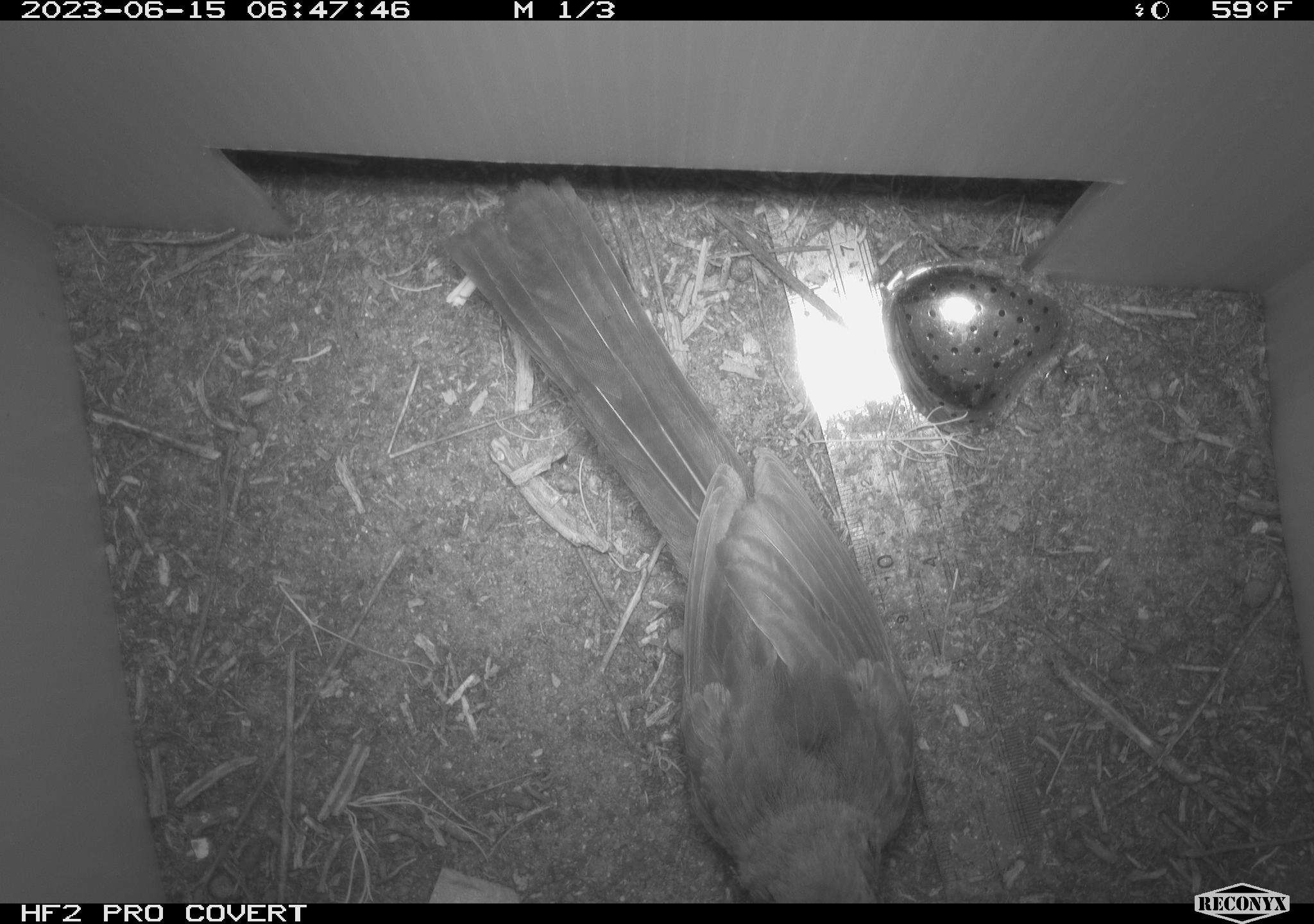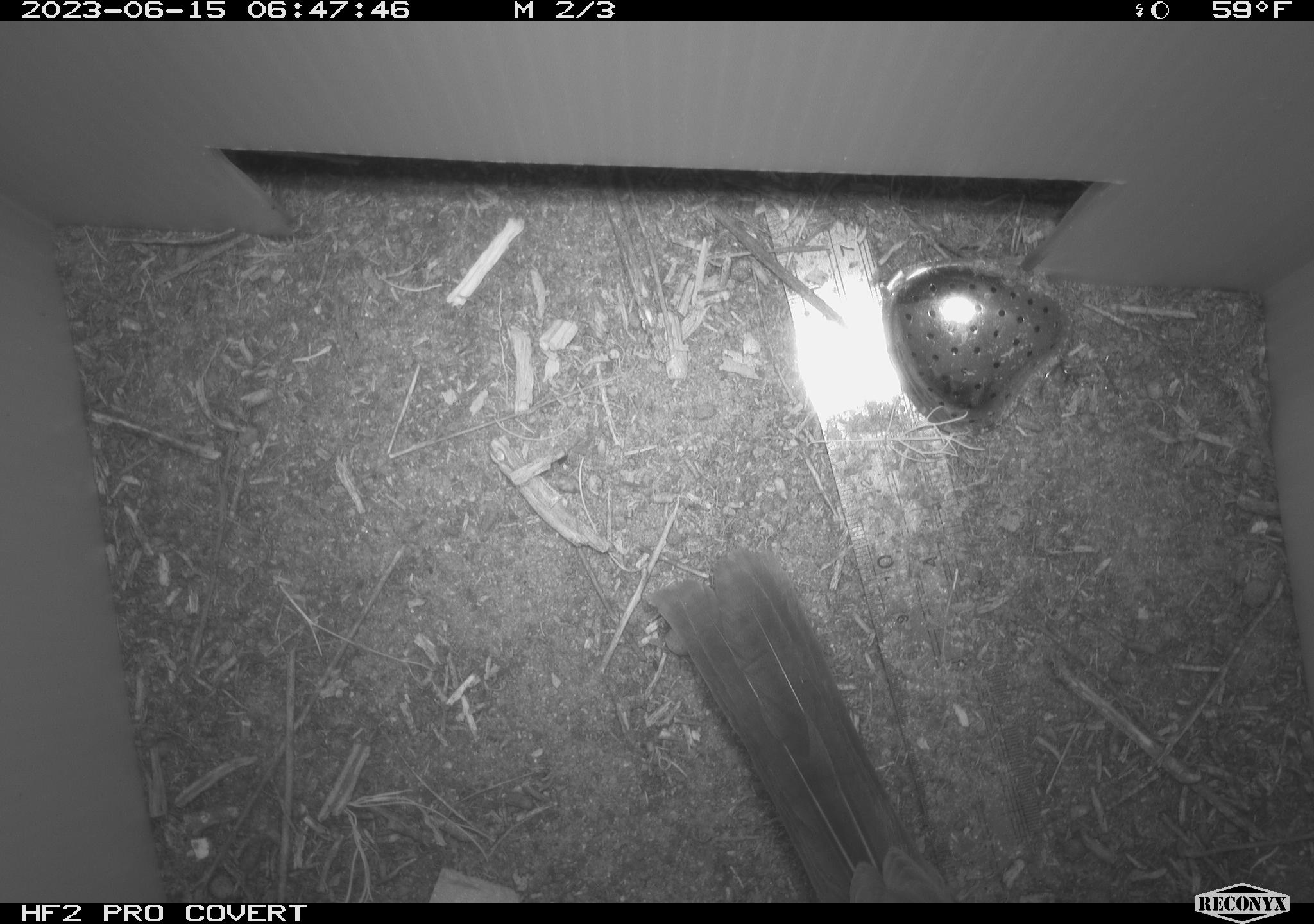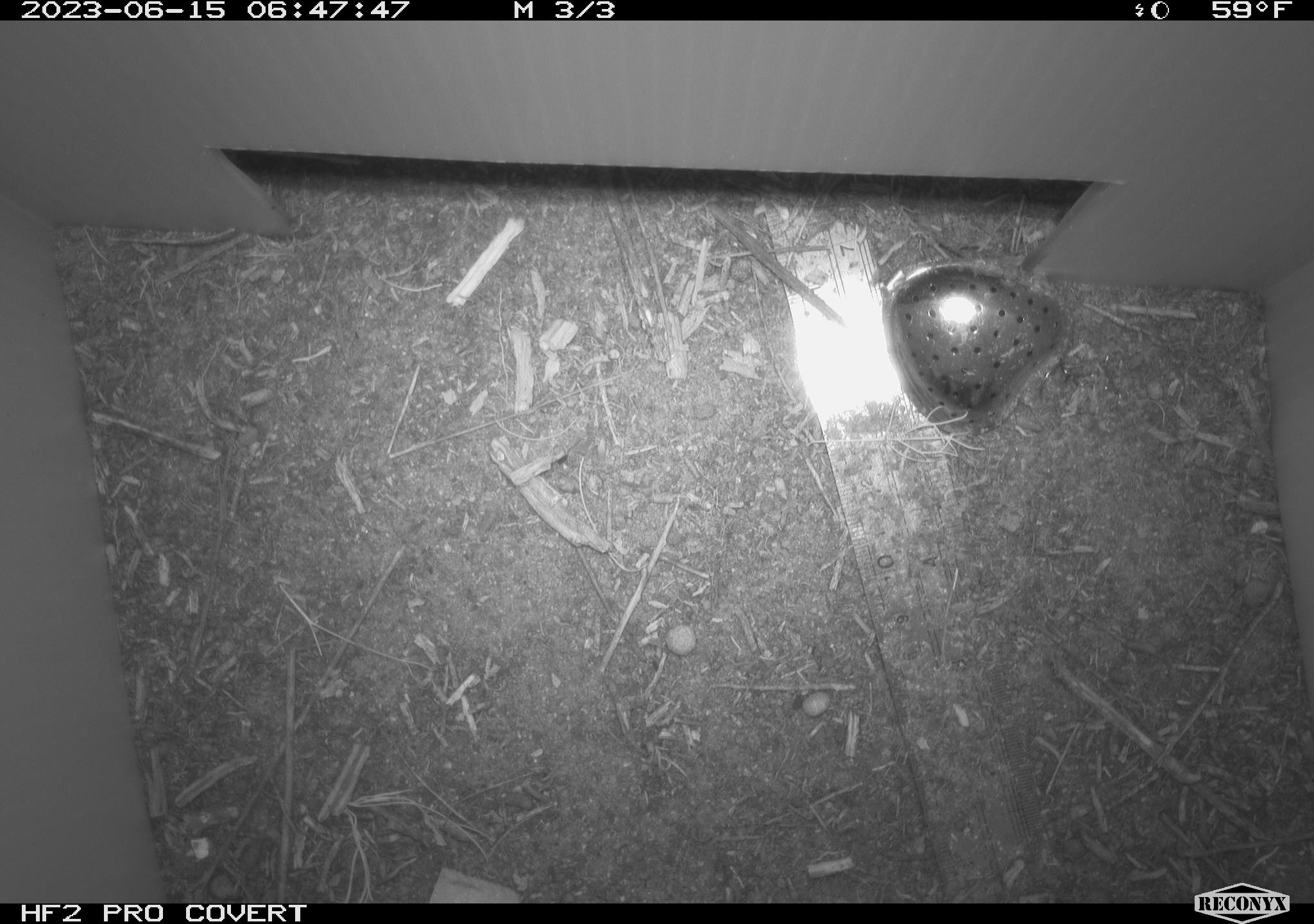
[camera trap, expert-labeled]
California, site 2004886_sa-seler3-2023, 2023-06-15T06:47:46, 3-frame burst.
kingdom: Animalia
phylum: Chordata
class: Aves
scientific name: Aves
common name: bird